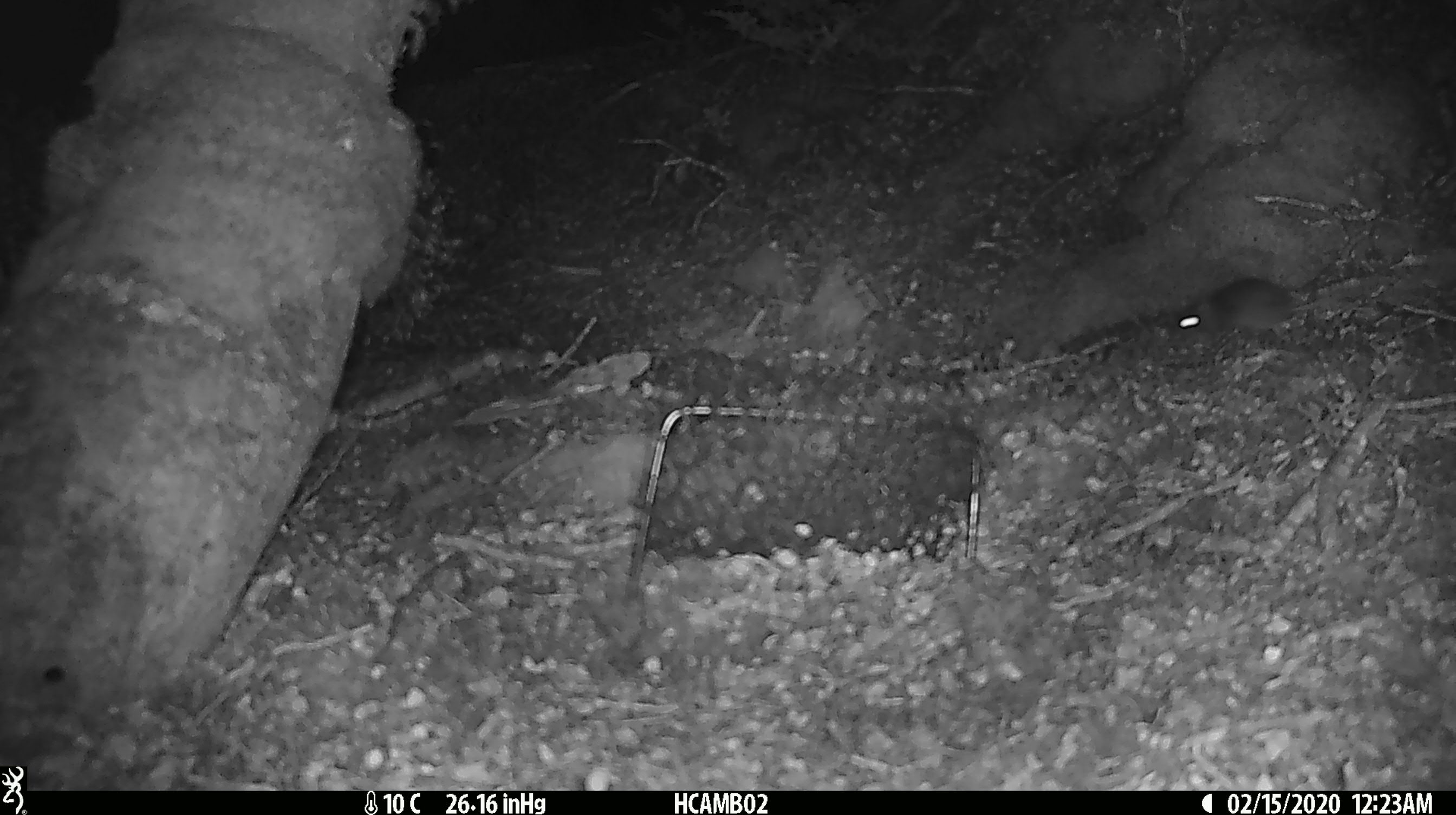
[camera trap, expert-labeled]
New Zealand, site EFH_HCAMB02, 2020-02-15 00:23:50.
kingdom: Animalia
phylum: Chordata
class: Mammalia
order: Rodentia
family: Muridae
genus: Mus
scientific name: Mus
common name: mouse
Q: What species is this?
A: Mouse (Mus).